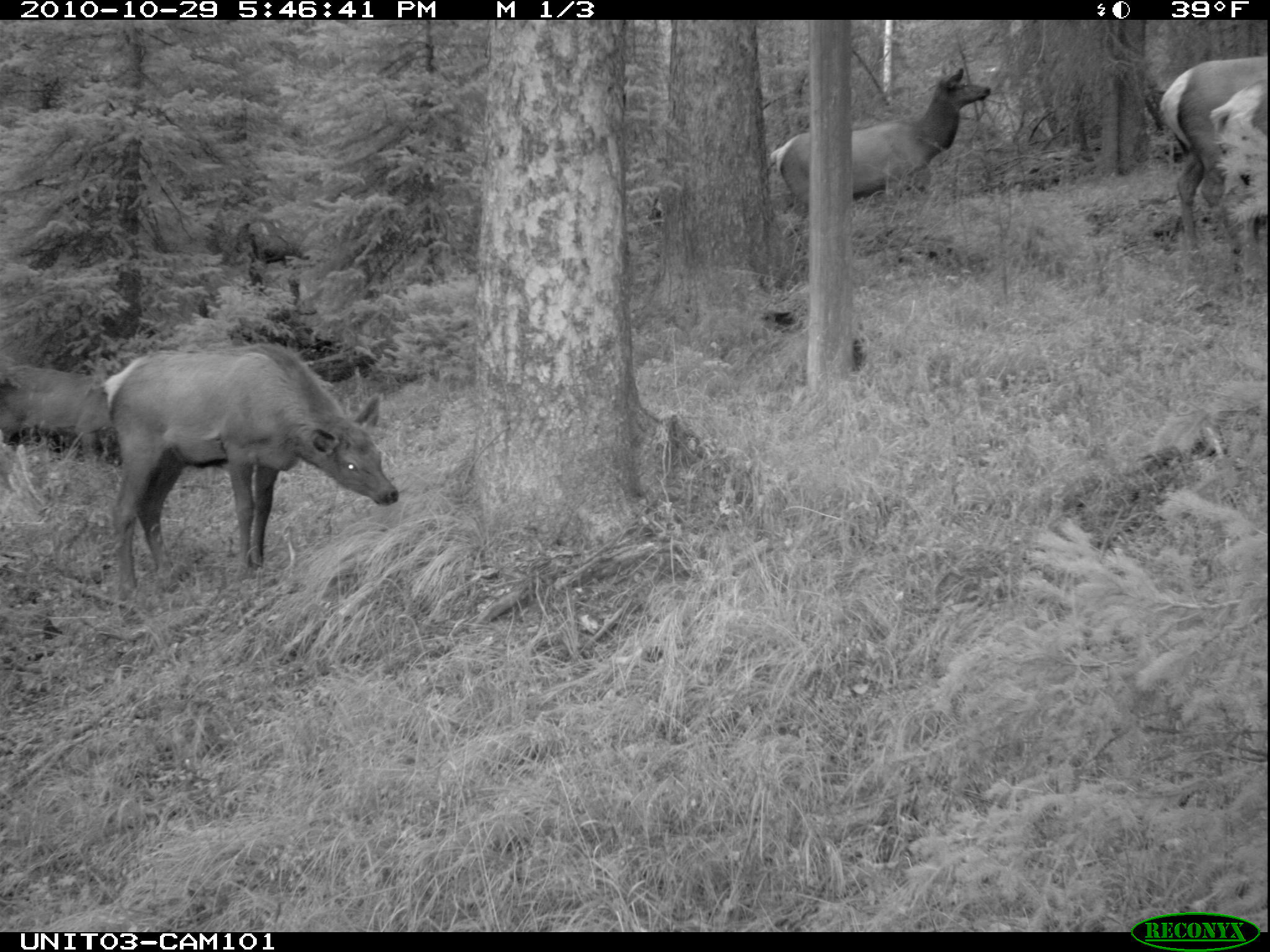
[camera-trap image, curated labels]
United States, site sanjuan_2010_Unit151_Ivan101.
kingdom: Animalia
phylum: Chordata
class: Mammalia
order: Artiodactyla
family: Cervidae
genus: Cervus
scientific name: Cervus elaphus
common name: red deer